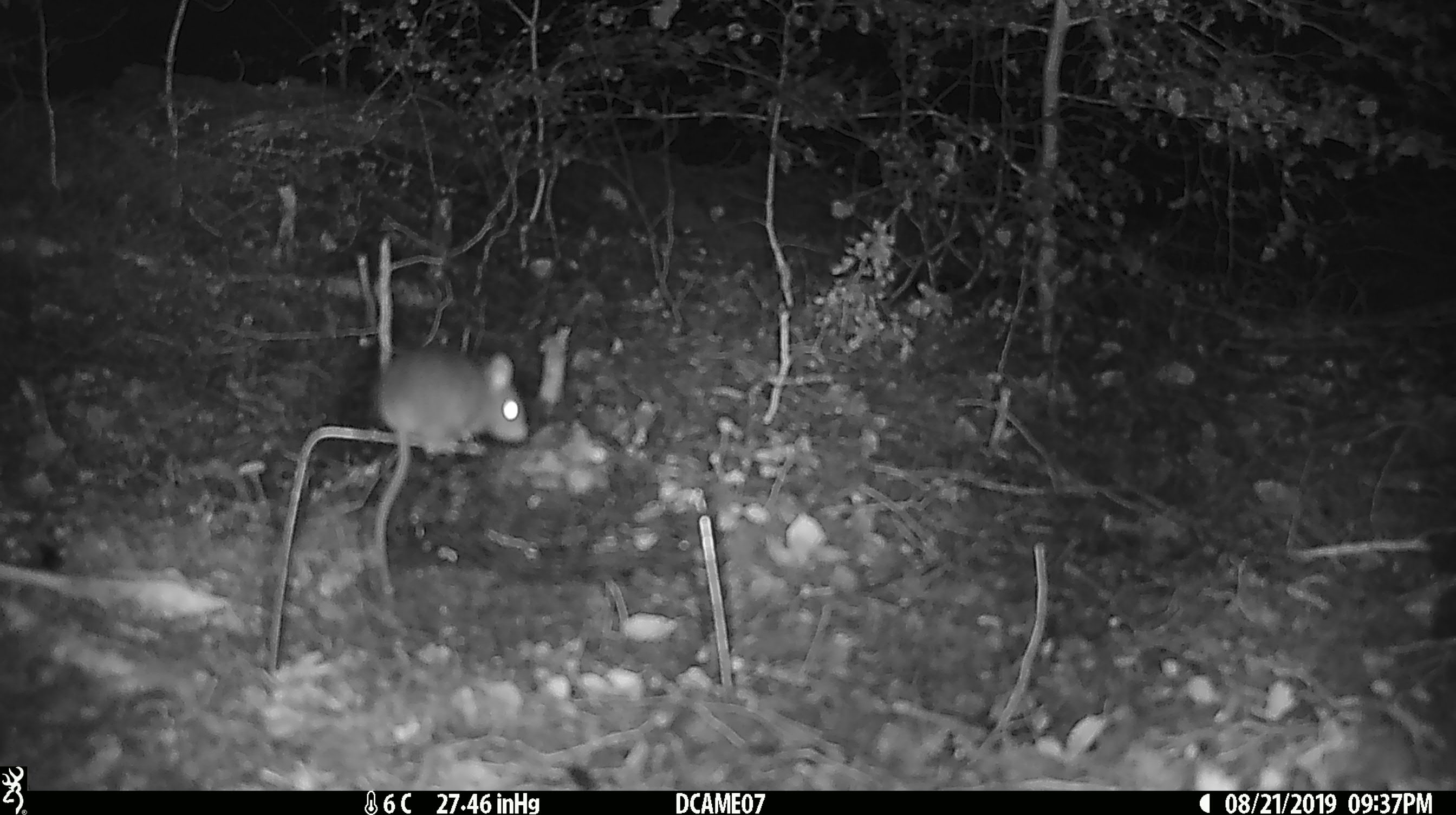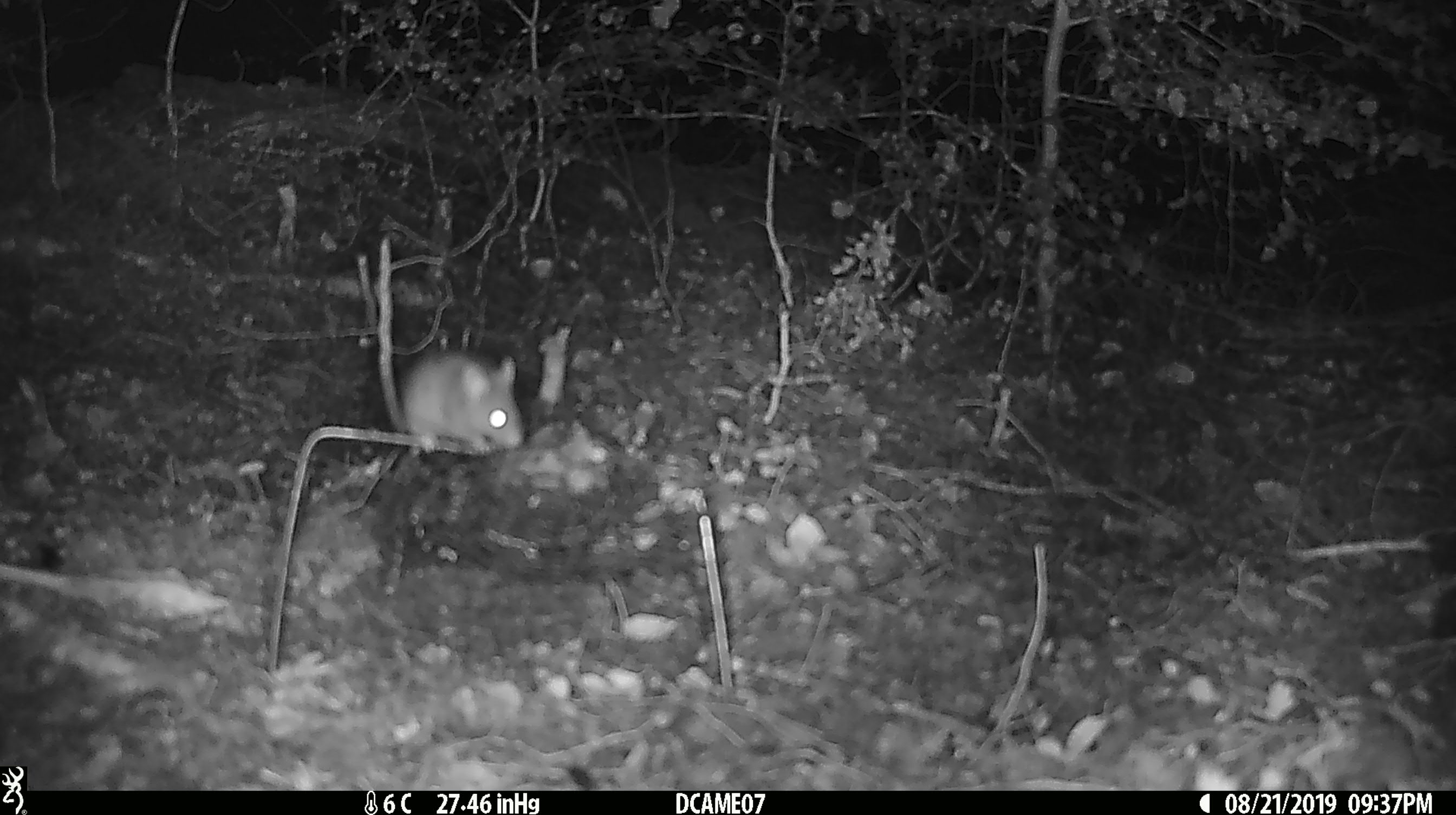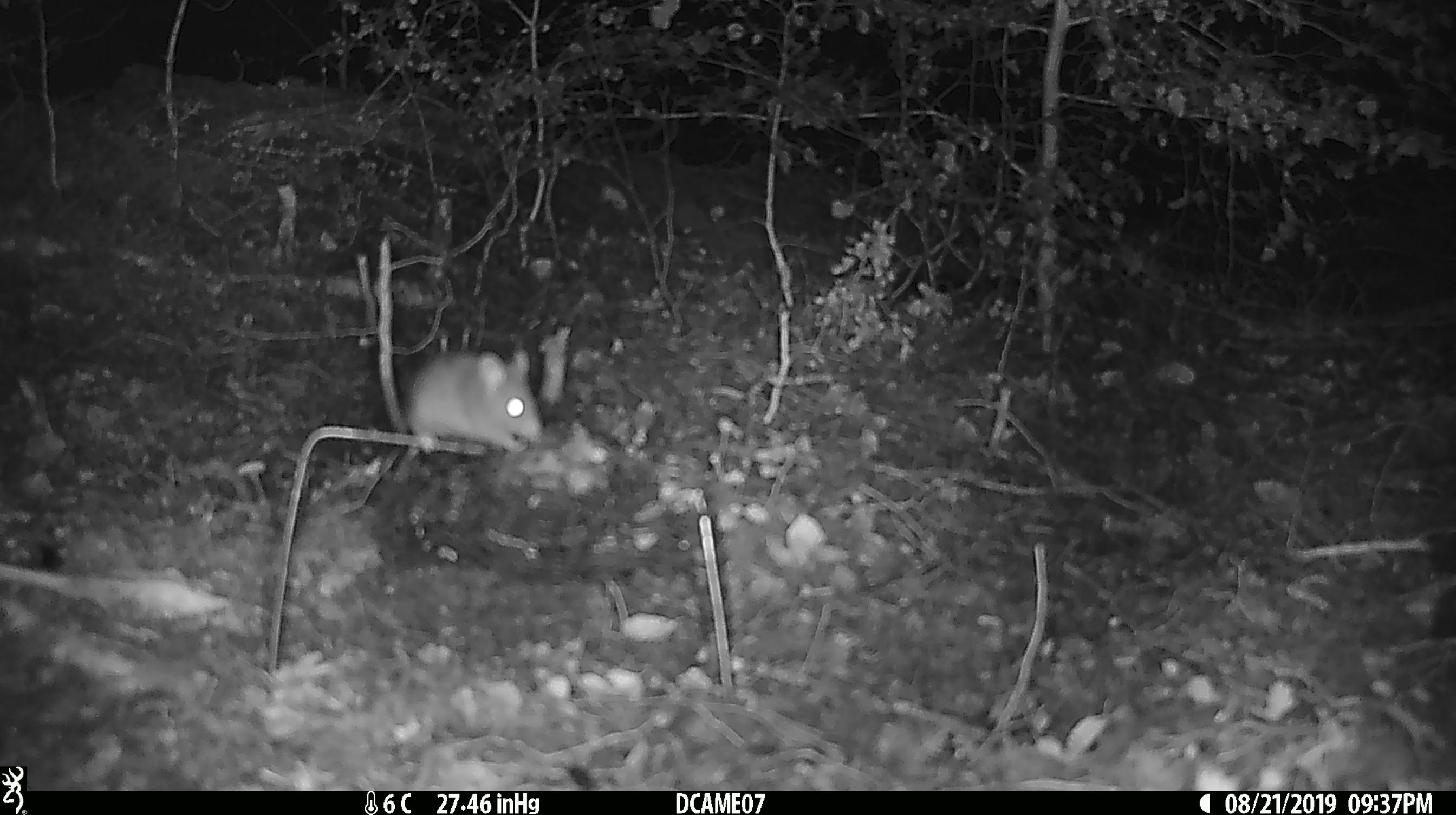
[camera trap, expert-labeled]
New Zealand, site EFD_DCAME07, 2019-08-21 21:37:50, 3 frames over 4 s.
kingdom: Animalia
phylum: Chordata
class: Mammalia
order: Rodentia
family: Muridae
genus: Mus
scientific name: Mus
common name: mouse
Mouse (Mus).